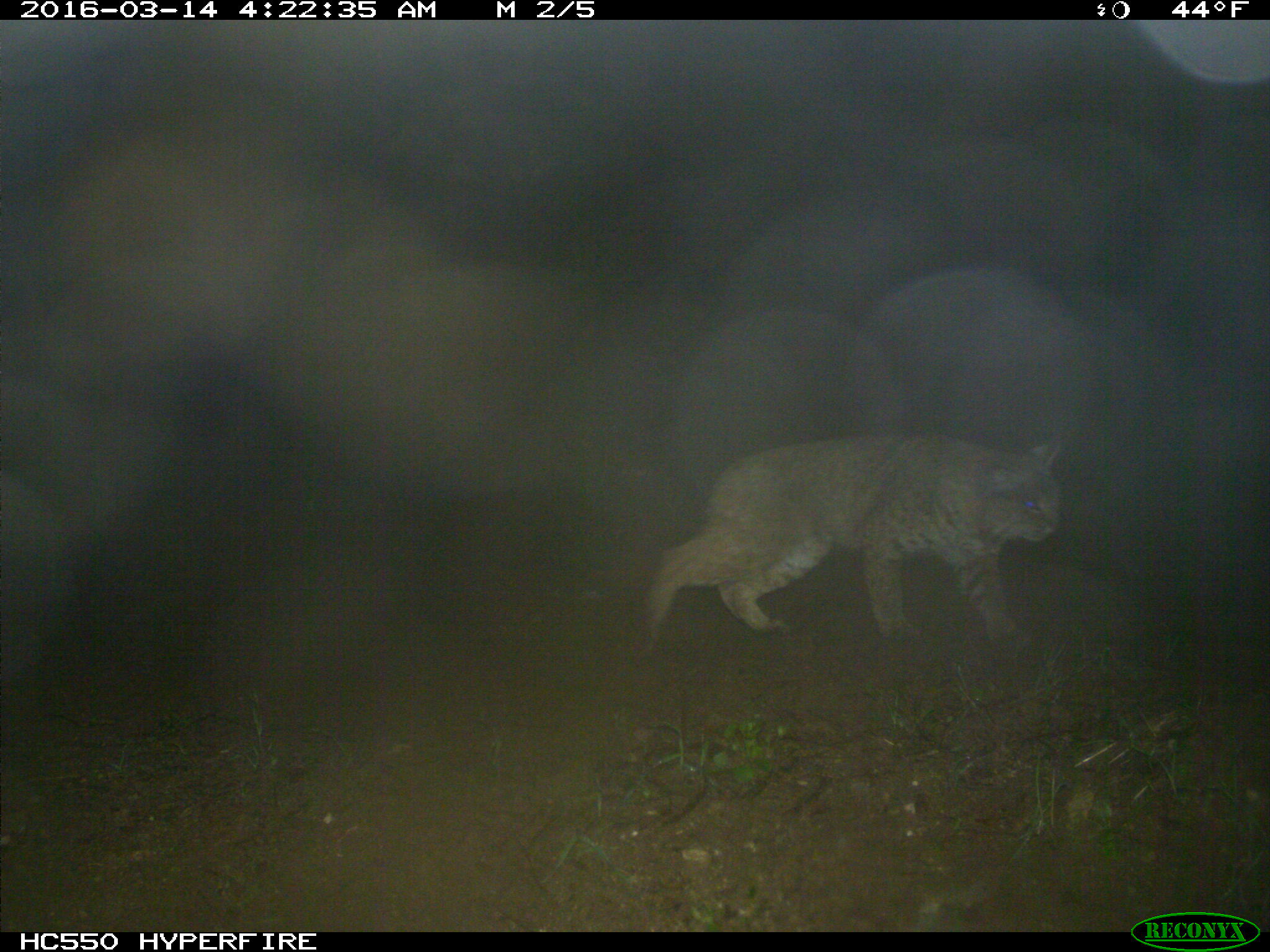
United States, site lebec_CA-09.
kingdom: Animalia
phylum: Chordata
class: Mammalia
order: Carnivora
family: Felidae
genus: Lynx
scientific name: Lynx rufus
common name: bobcat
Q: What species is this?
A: Lynx rufus (bobcat).